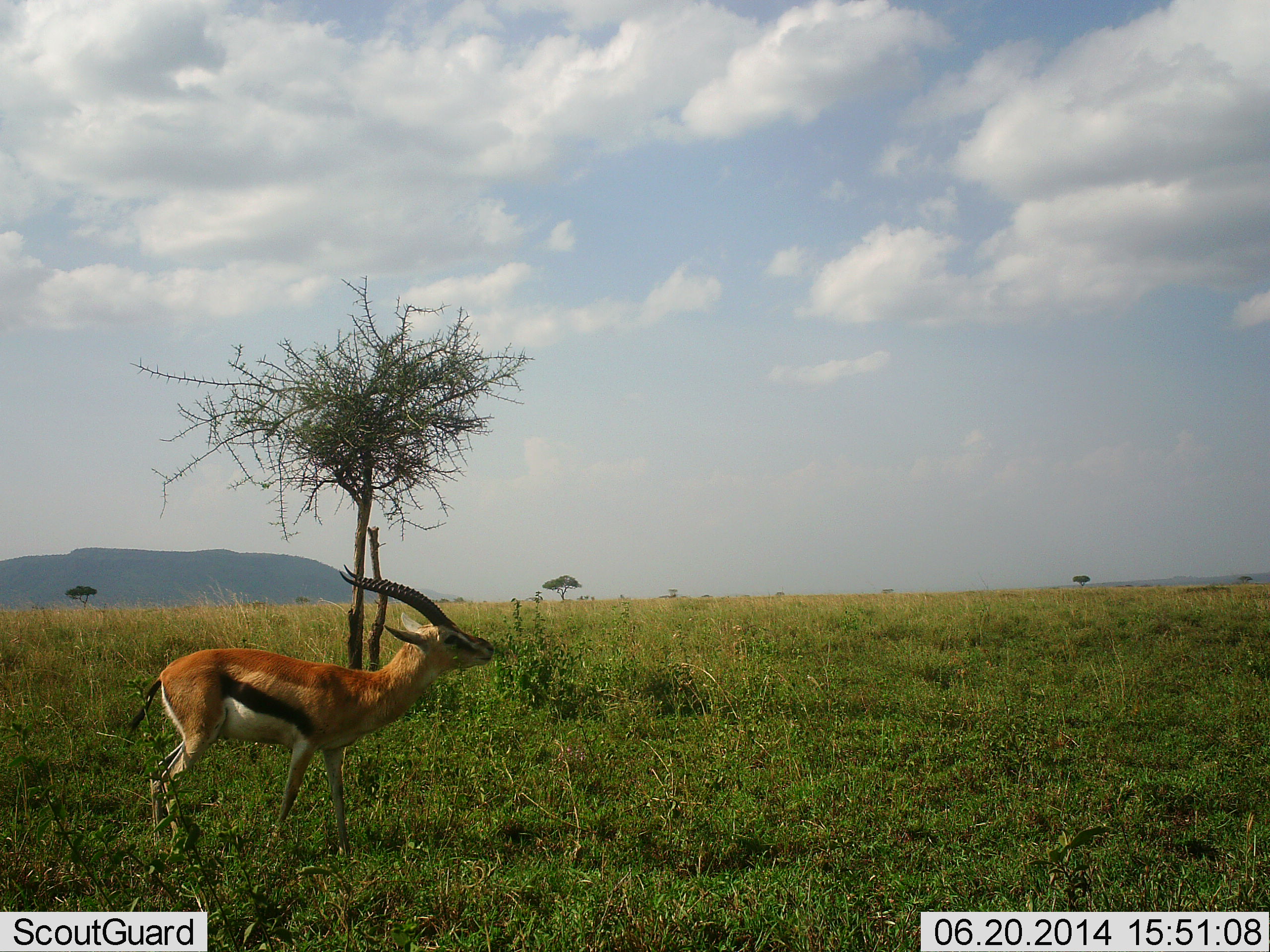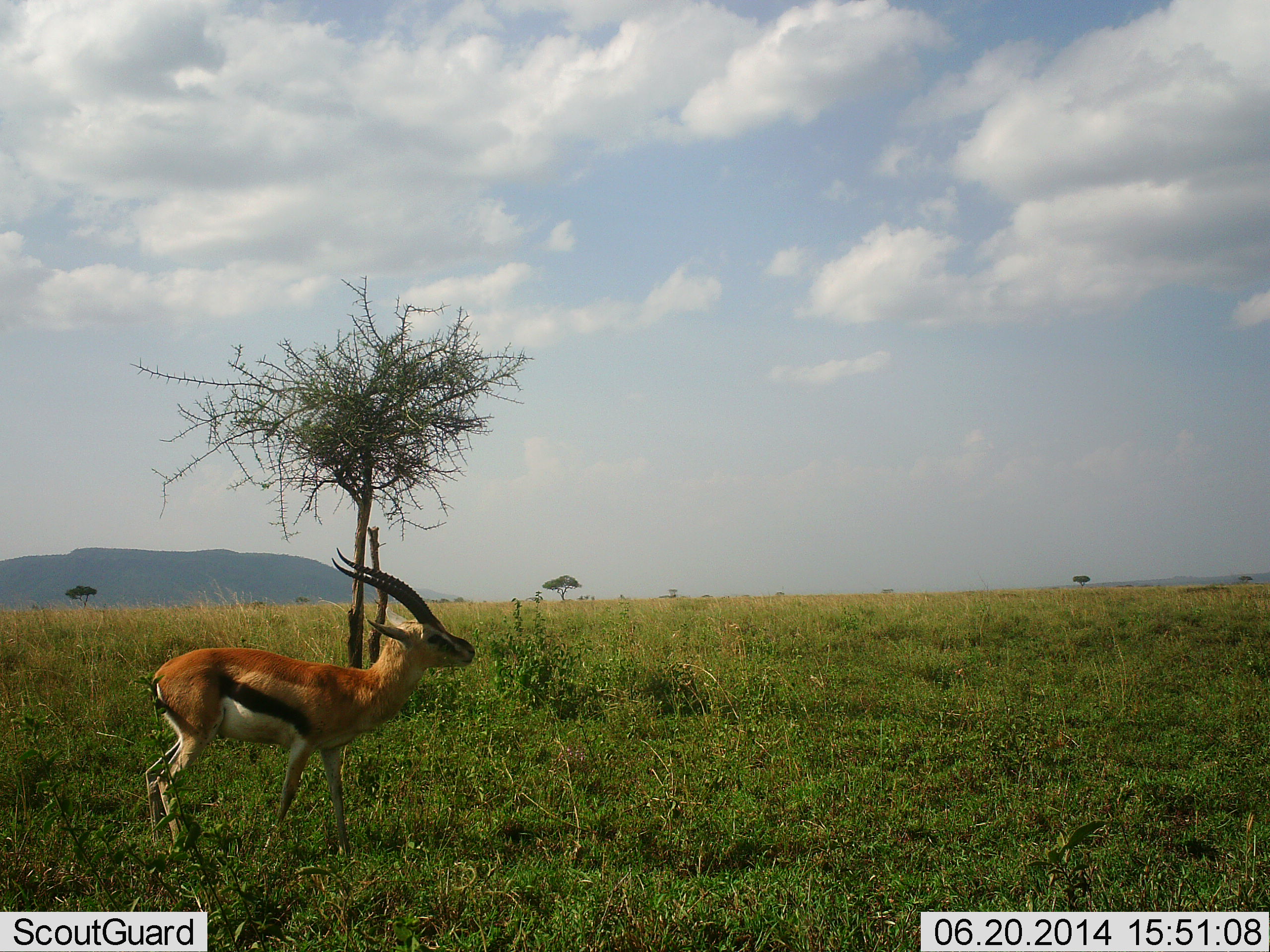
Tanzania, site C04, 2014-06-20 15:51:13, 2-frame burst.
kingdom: Animalia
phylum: Chordata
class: Mammalia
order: Artiodactyla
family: Bovidae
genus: Eudorcas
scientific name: Eudorcas thomsonii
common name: thomson's gazelle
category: gazellethomsons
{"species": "gazellethomsons (thomson's gazelle) (Eudorcas thomsonii)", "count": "1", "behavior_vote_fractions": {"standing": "70%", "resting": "0%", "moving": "30%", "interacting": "0%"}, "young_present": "0%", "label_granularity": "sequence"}